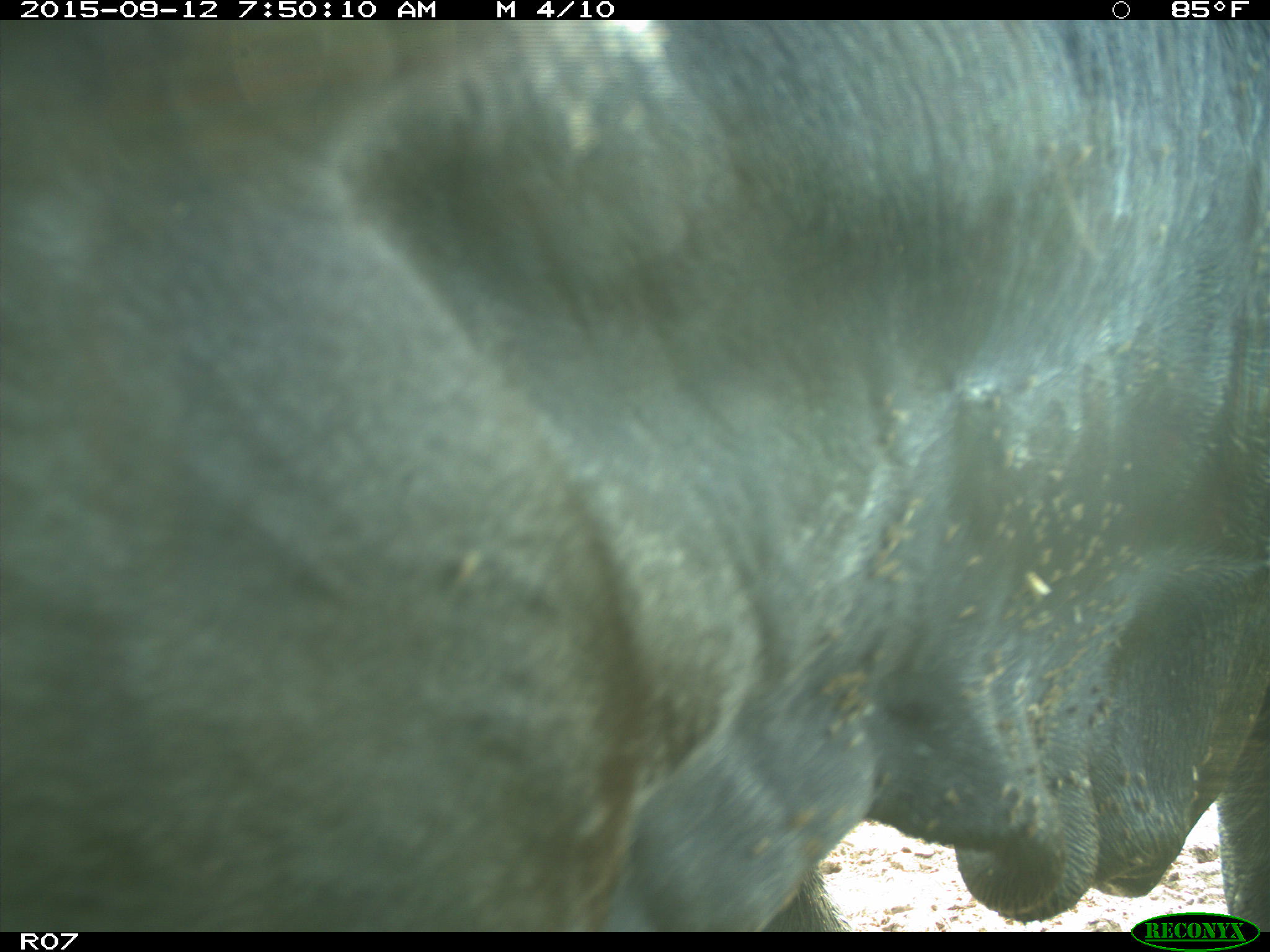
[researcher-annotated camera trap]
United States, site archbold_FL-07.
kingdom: Animalia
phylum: Chordata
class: Mammalia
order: Artiodactyla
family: Bovidae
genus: Bos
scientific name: Bos taurus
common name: domestic cow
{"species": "Bos taurus (domestic cow)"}